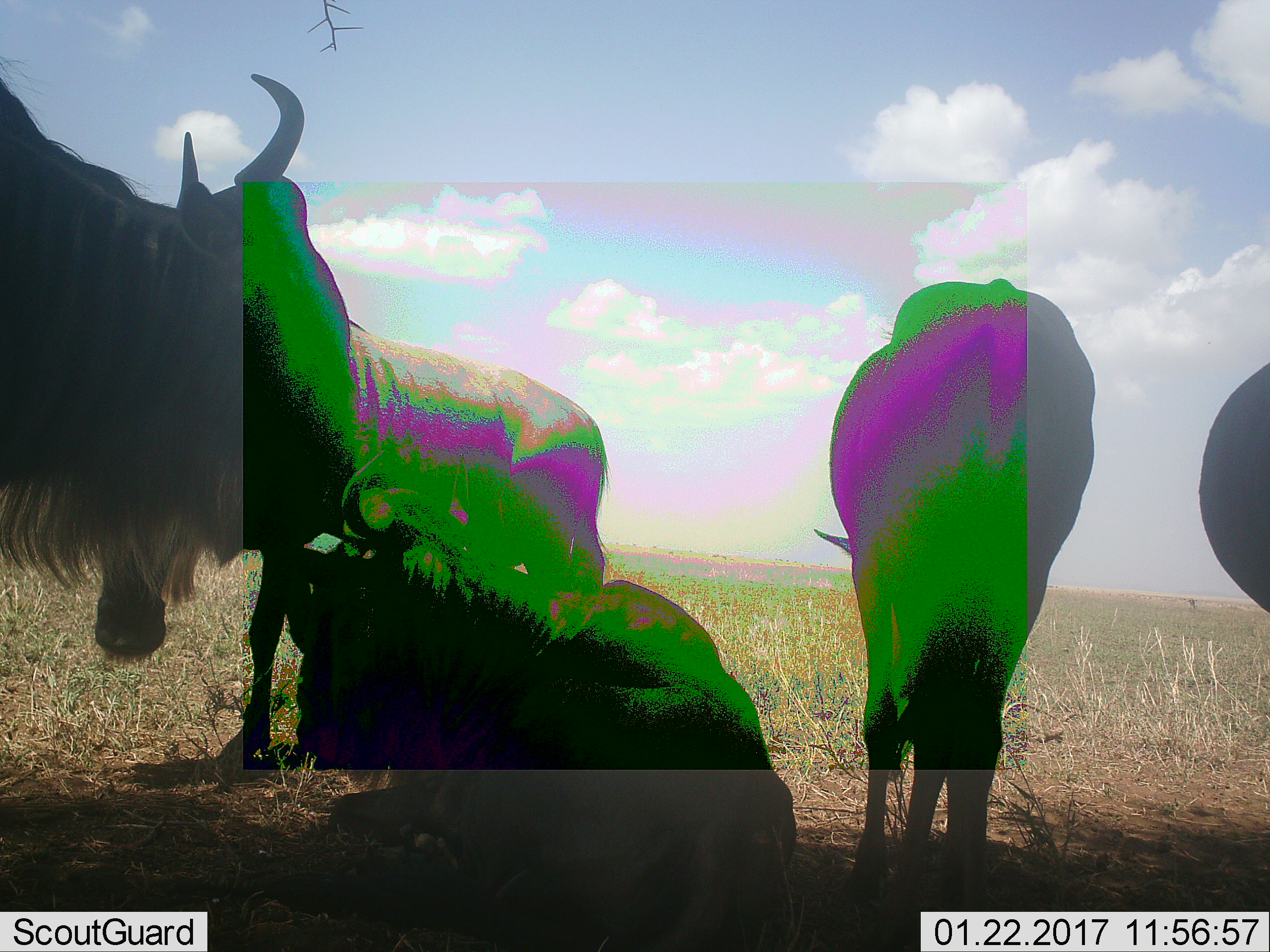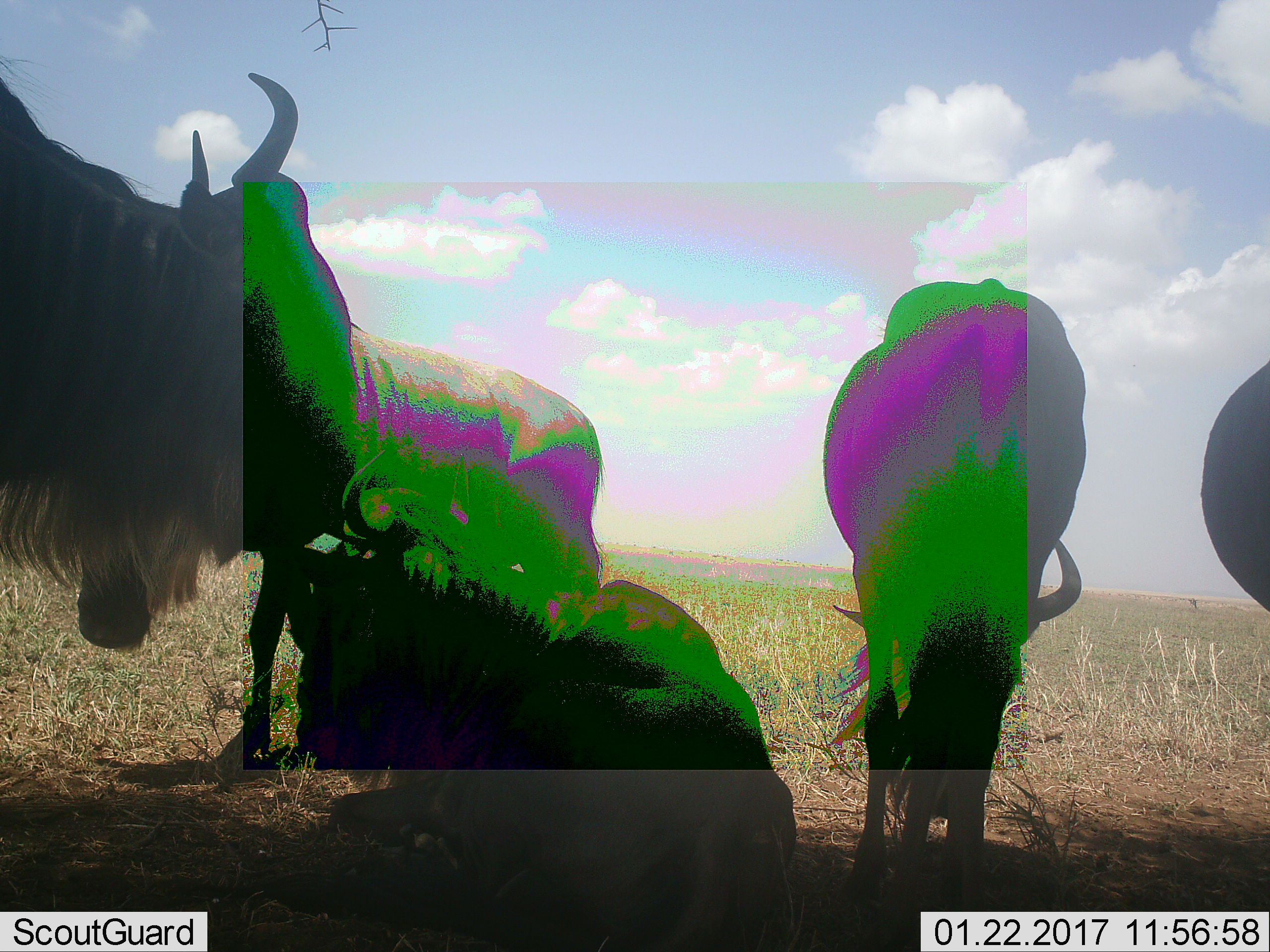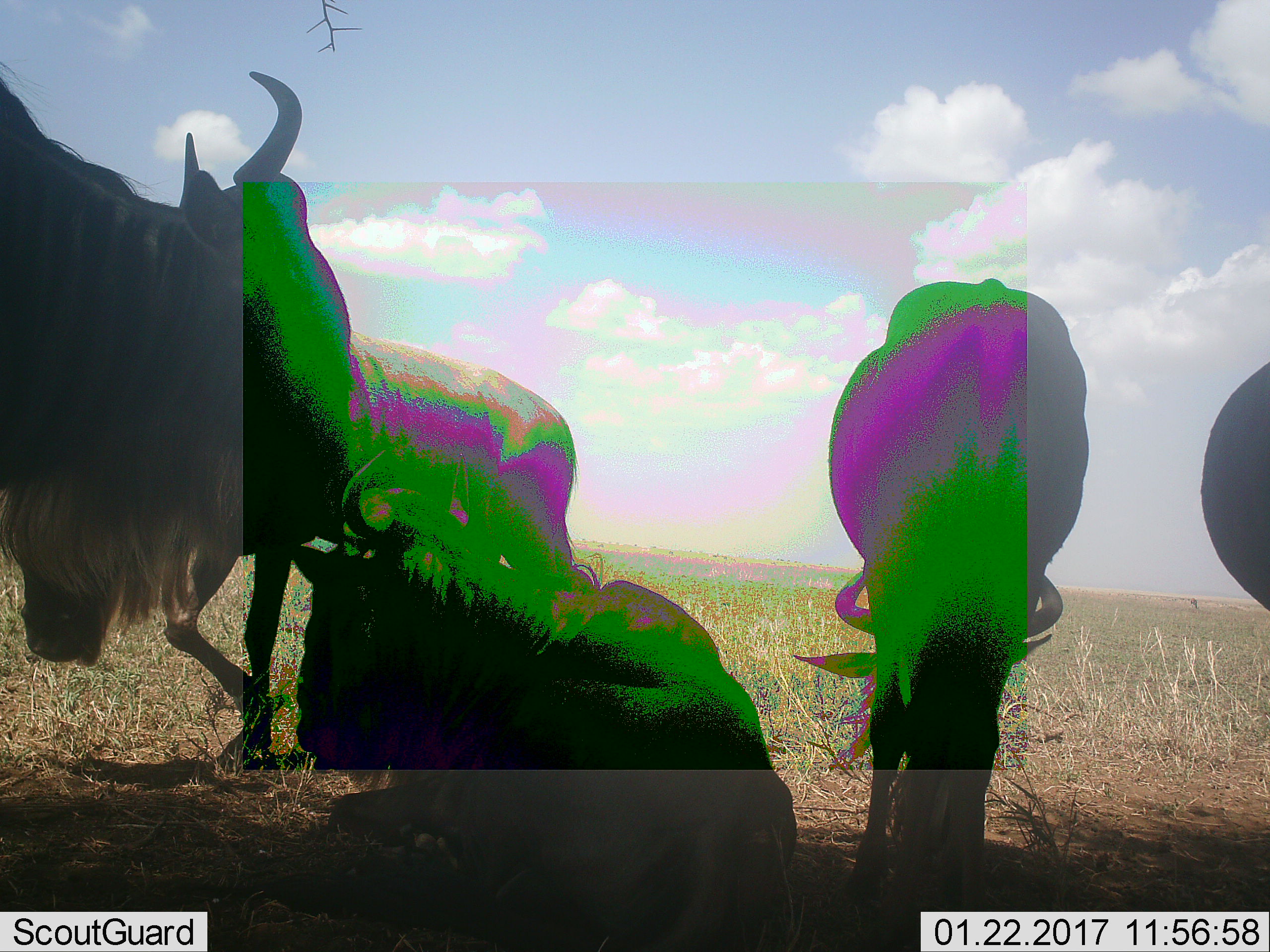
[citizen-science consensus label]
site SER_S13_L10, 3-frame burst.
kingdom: Animalia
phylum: Chordata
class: Mammalia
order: Artiodactyla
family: Bovidae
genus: Connochaetes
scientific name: Connochaetes taurinus taurinus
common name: blue wildebeest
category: wildebeestblue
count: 5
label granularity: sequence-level